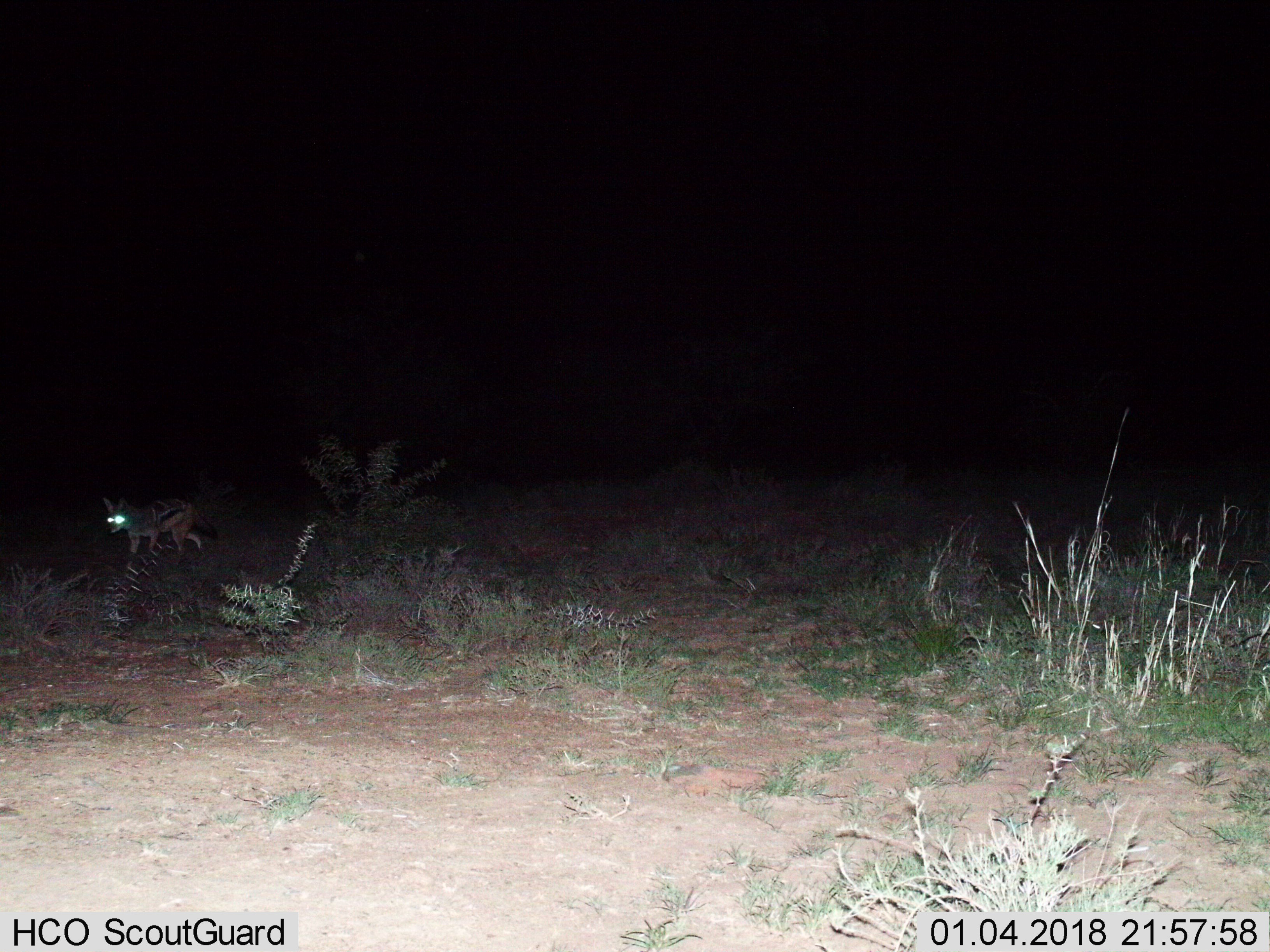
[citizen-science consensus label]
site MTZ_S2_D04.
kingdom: Animalia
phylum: Chordata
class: Mammalia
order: Carnivora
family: Canidae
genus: Lupulella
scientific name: Lupulella mesomelas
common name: black-backed jackal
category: jackalblackbacked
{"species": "jackalblackbacked (black-backed jackal) (Lupulella mesomelas)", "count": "1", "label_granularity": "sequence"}